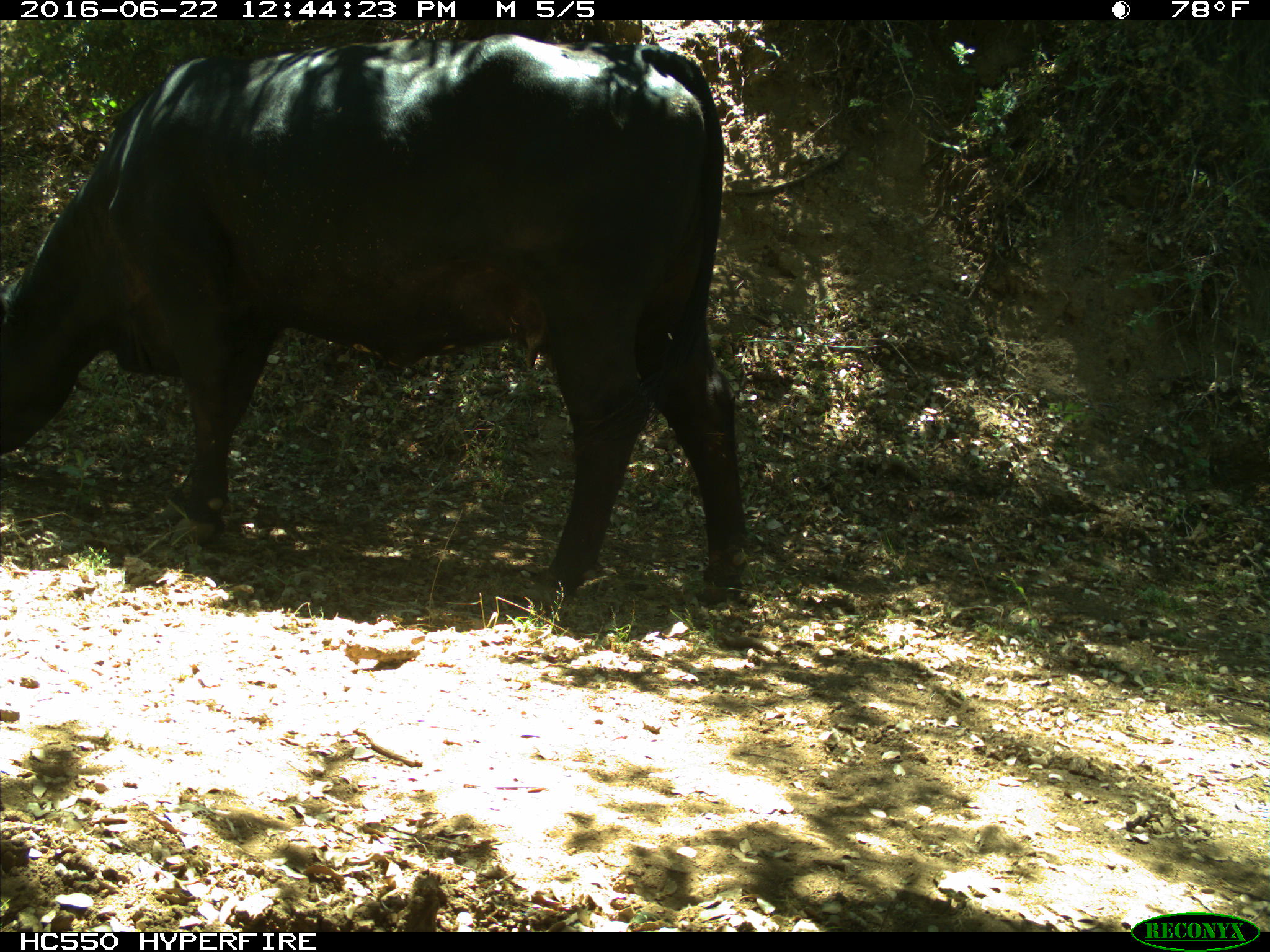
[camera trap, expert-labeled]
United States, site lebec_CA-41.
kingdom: Animalia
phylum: Chordata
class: Mammalia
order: Artiodactyla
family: Bovidae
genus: Bos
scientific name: Bos taurus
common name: domestic cow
Bos taurus (domestic cow).